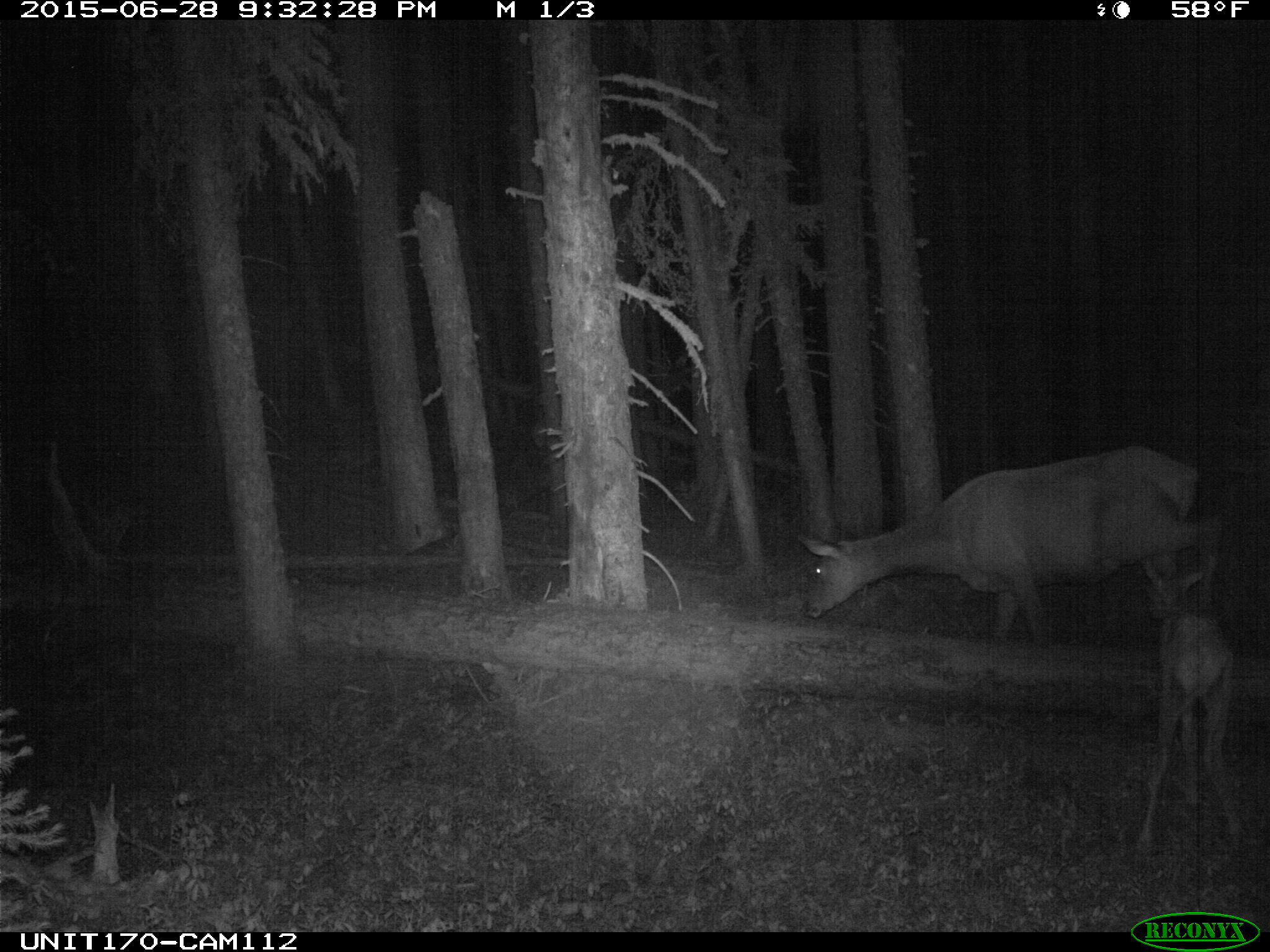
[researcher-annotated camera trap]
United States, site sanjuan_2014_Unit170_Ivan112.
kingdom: Animalia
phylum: Chordata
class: Mammalia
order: Artiodactyla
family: Cervidae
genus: Cervus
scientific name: Cervus elaphus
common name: red deer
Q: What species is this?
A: Cervus elaphus (red deer).